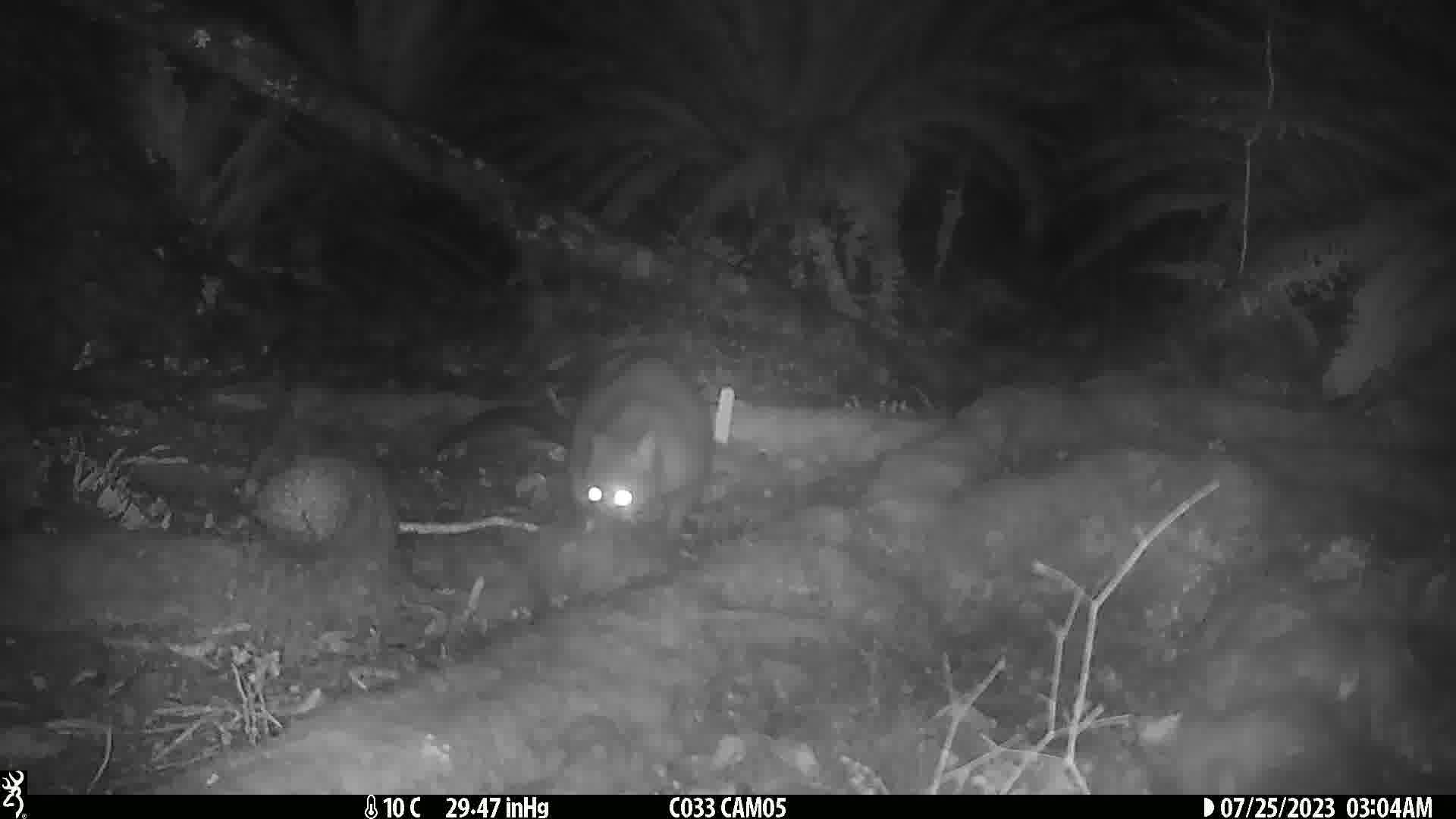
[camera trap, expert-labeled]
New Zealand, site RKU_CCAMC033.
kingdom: Animalia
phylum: Chordata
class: Mammalia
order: Diprotodontia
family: Phalangeridae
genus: Trichosurus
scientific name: Trichosurus vulpecula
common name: common brushtail possum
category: possum